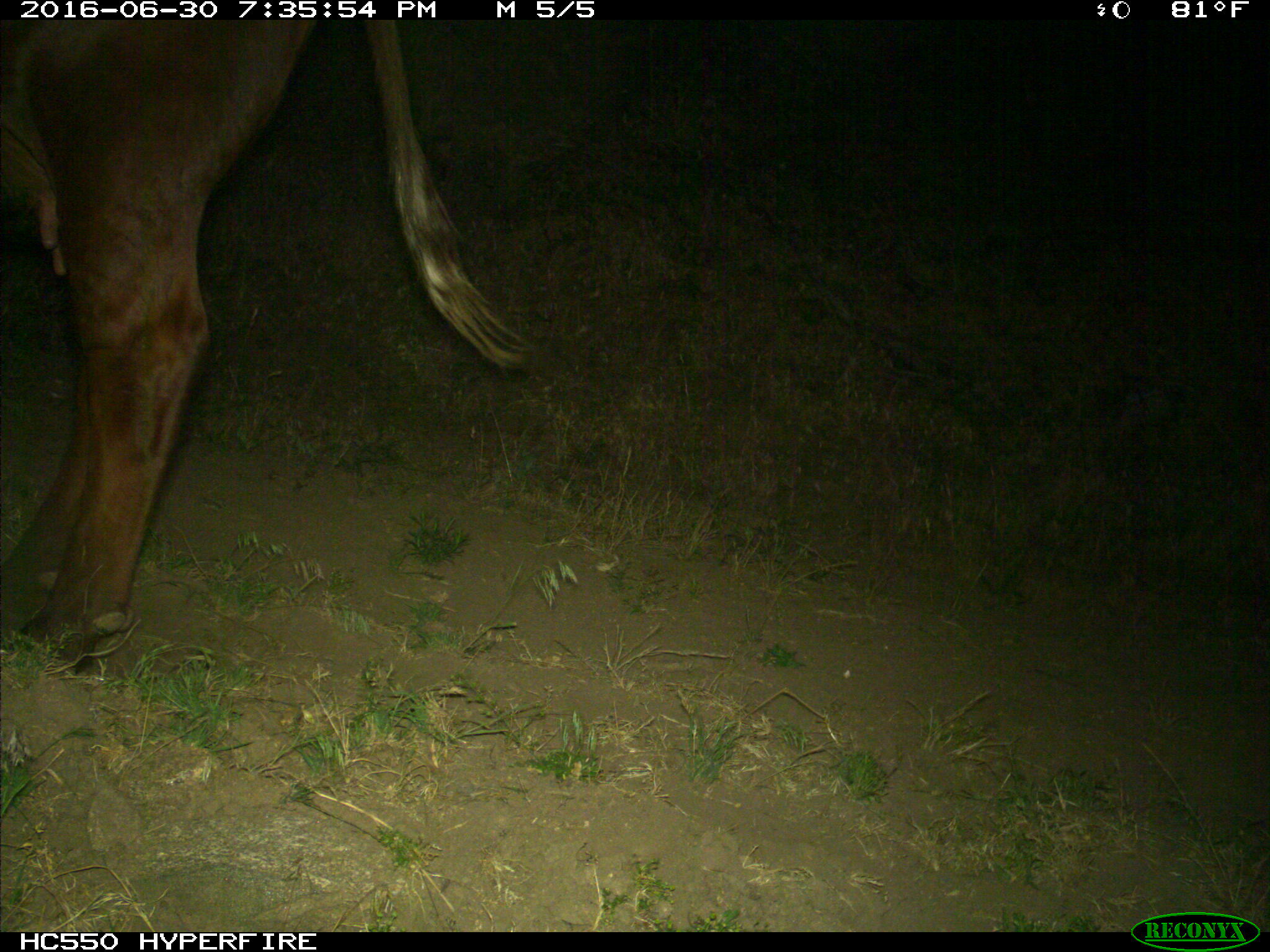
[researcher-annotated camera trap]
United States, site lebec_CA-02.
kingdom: Animalia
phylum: Chordata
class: Mammalia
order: Artiodactyla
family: Bovidae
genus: Bos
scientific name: Bos taurus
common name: domestic cow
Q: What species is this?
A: Bos taurus (domestic cow).